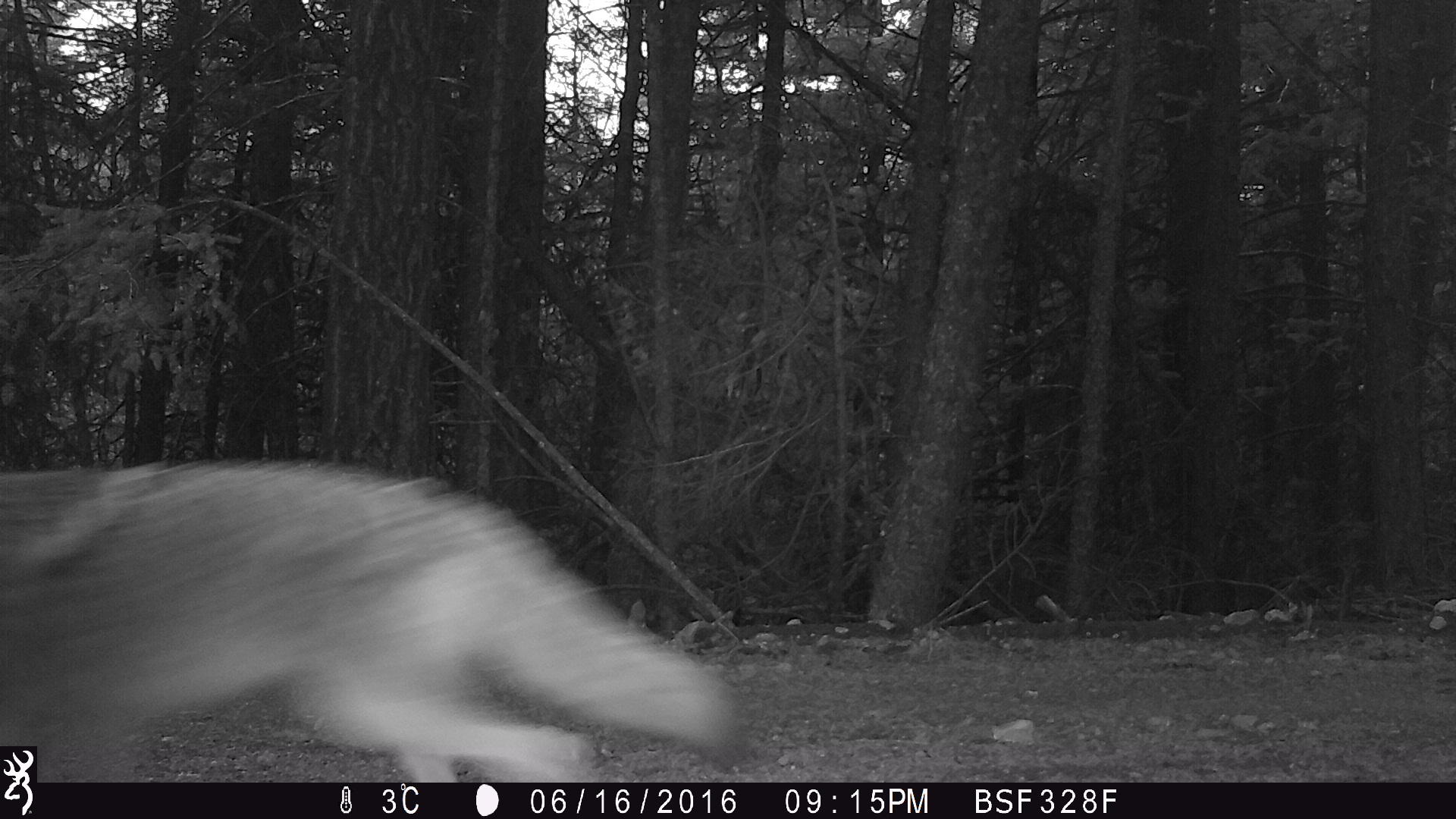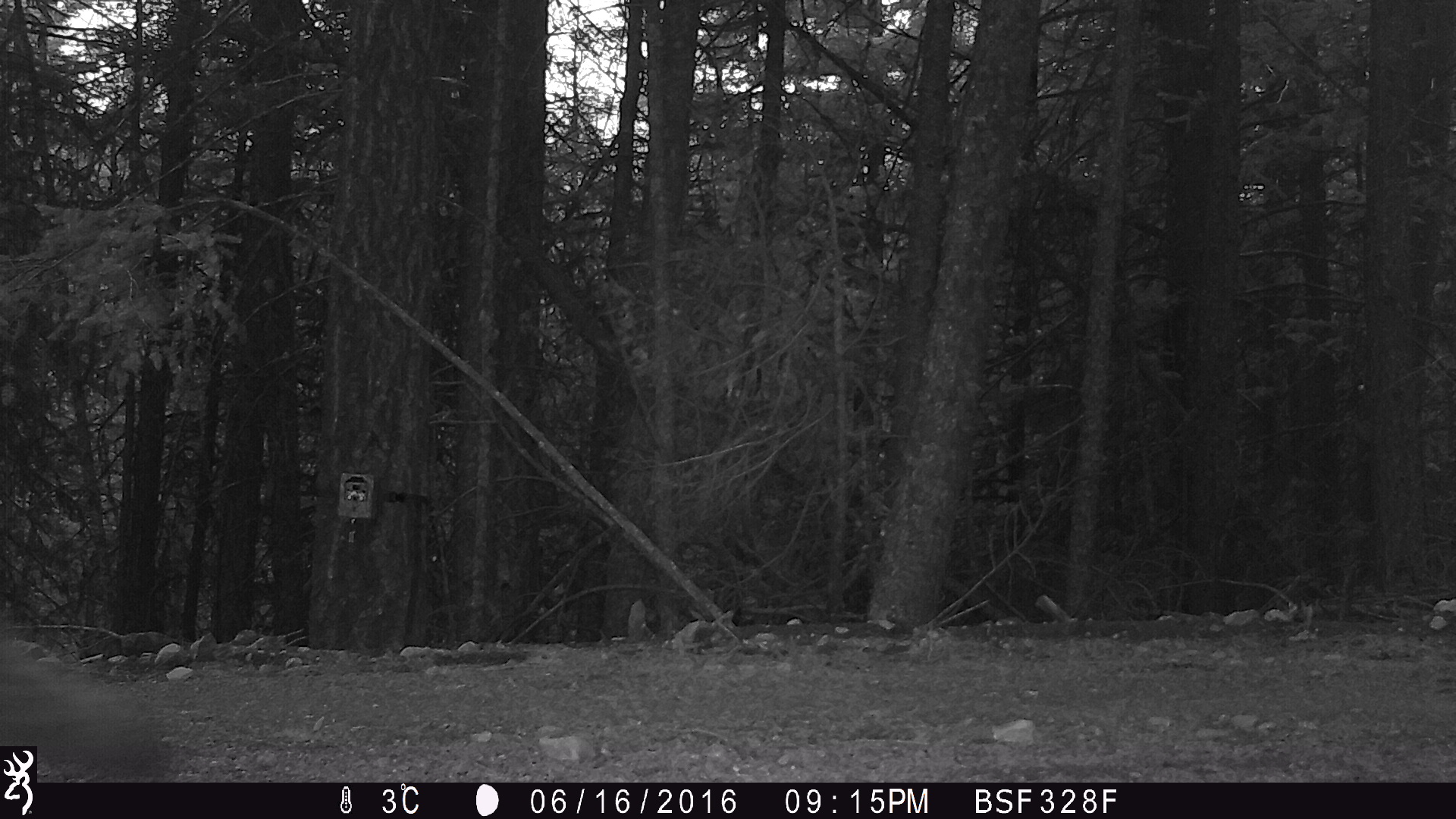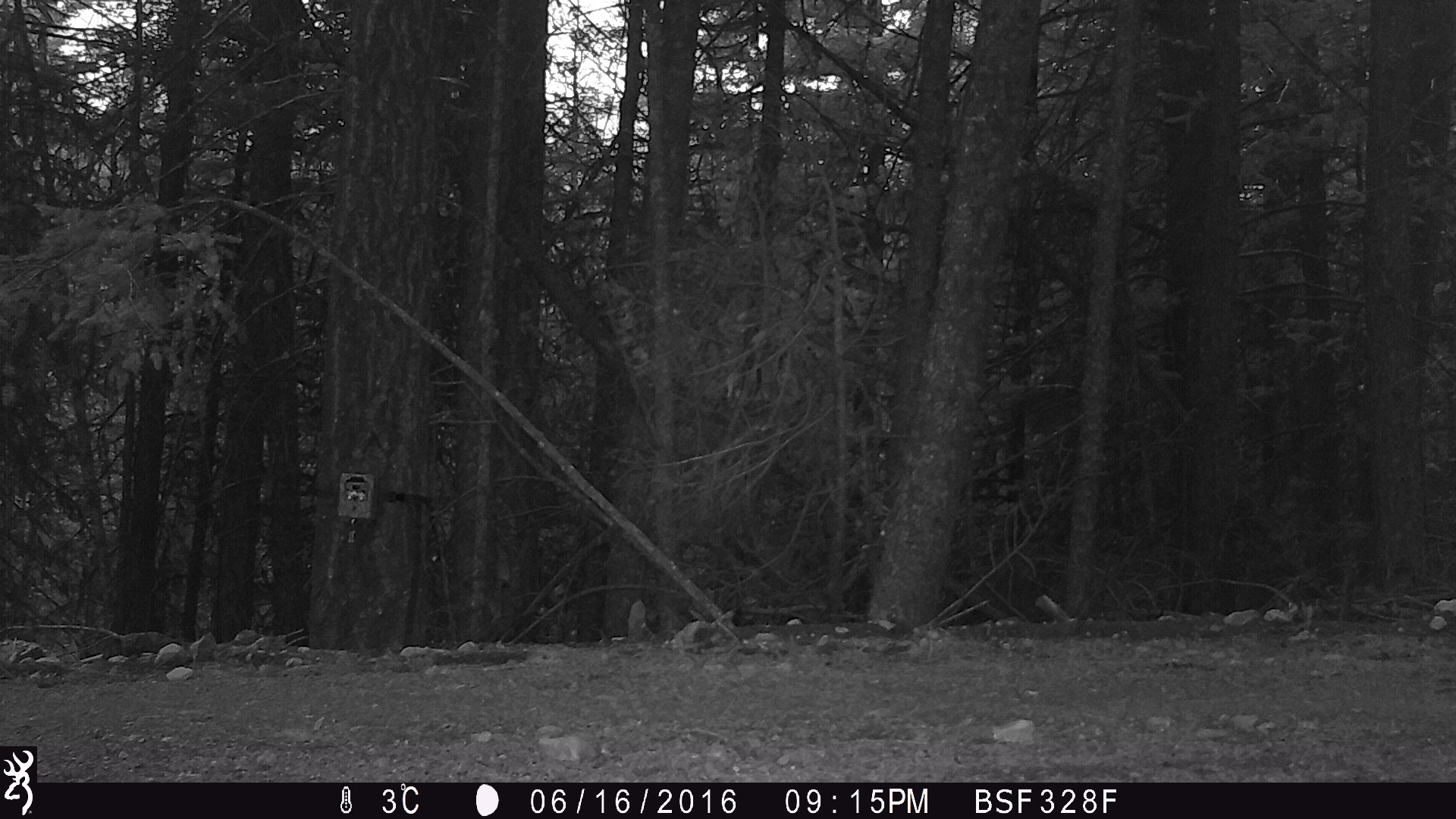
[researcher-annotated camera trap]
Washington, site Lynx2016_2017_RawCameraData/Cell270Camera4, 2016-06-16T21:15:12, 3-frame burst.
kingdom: Animalia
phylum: Chordata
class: Mammalia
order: Carnivora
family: Canidae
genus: Canis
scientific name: Canis latrans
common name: coyote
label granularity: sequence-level